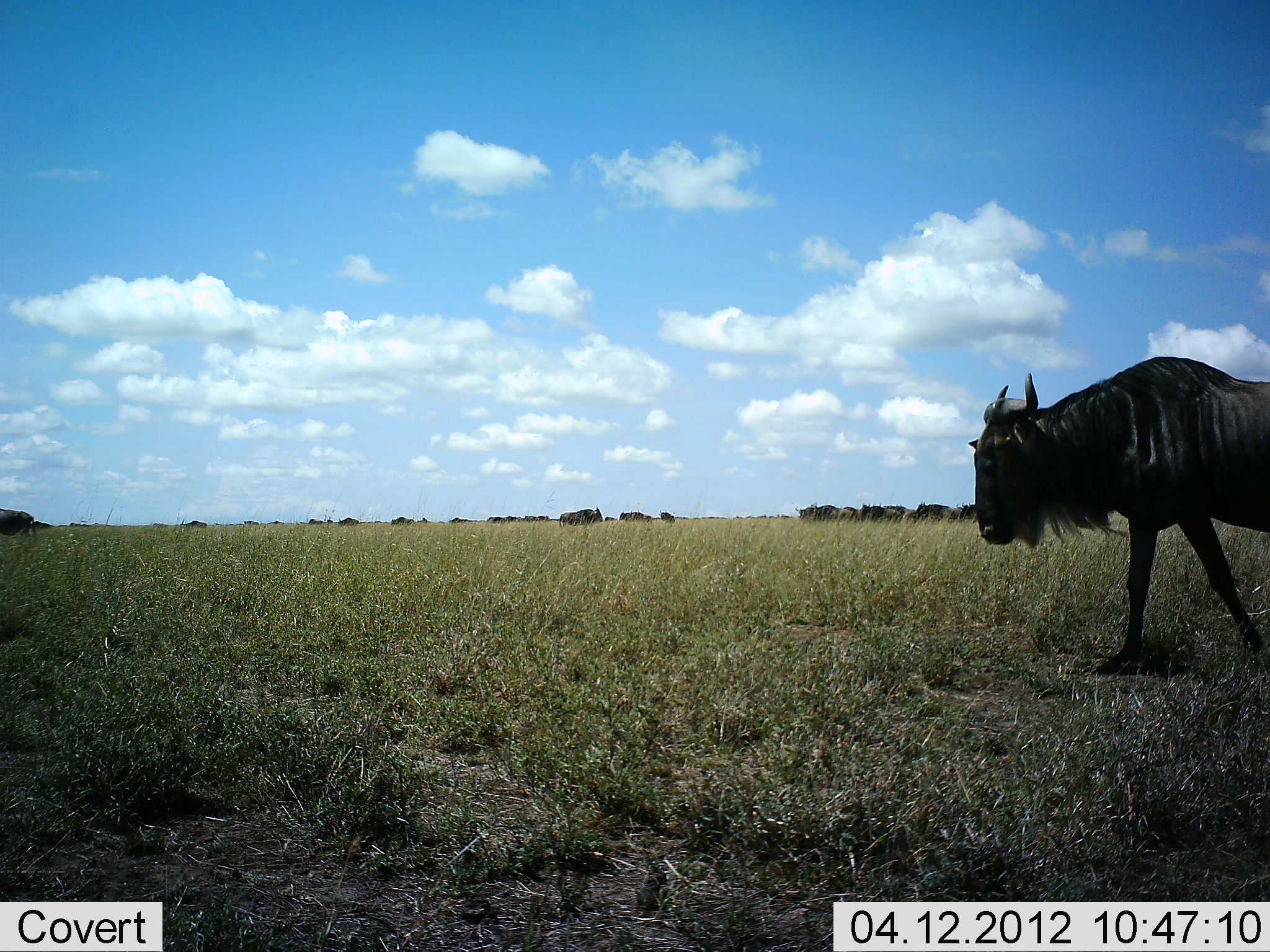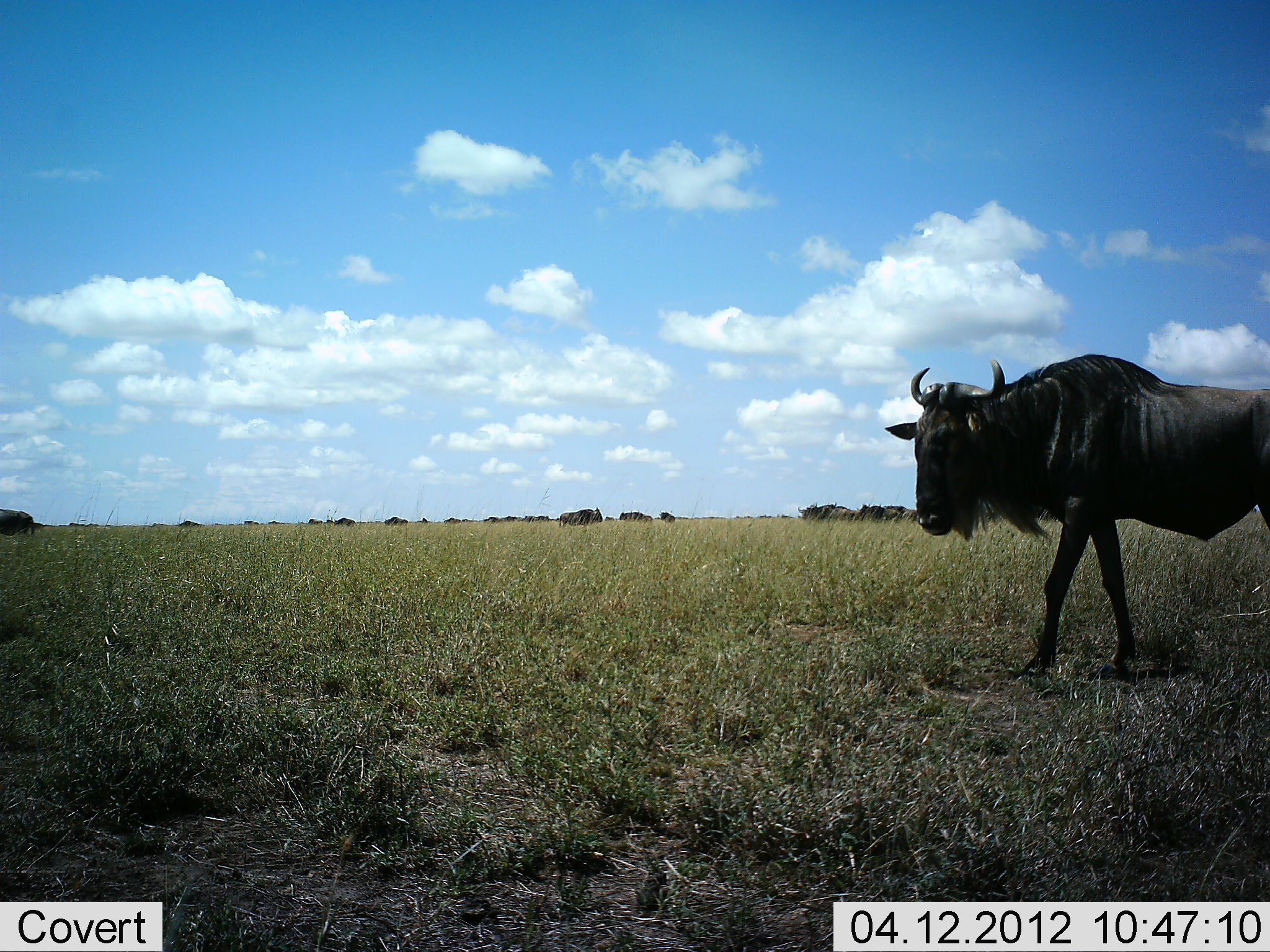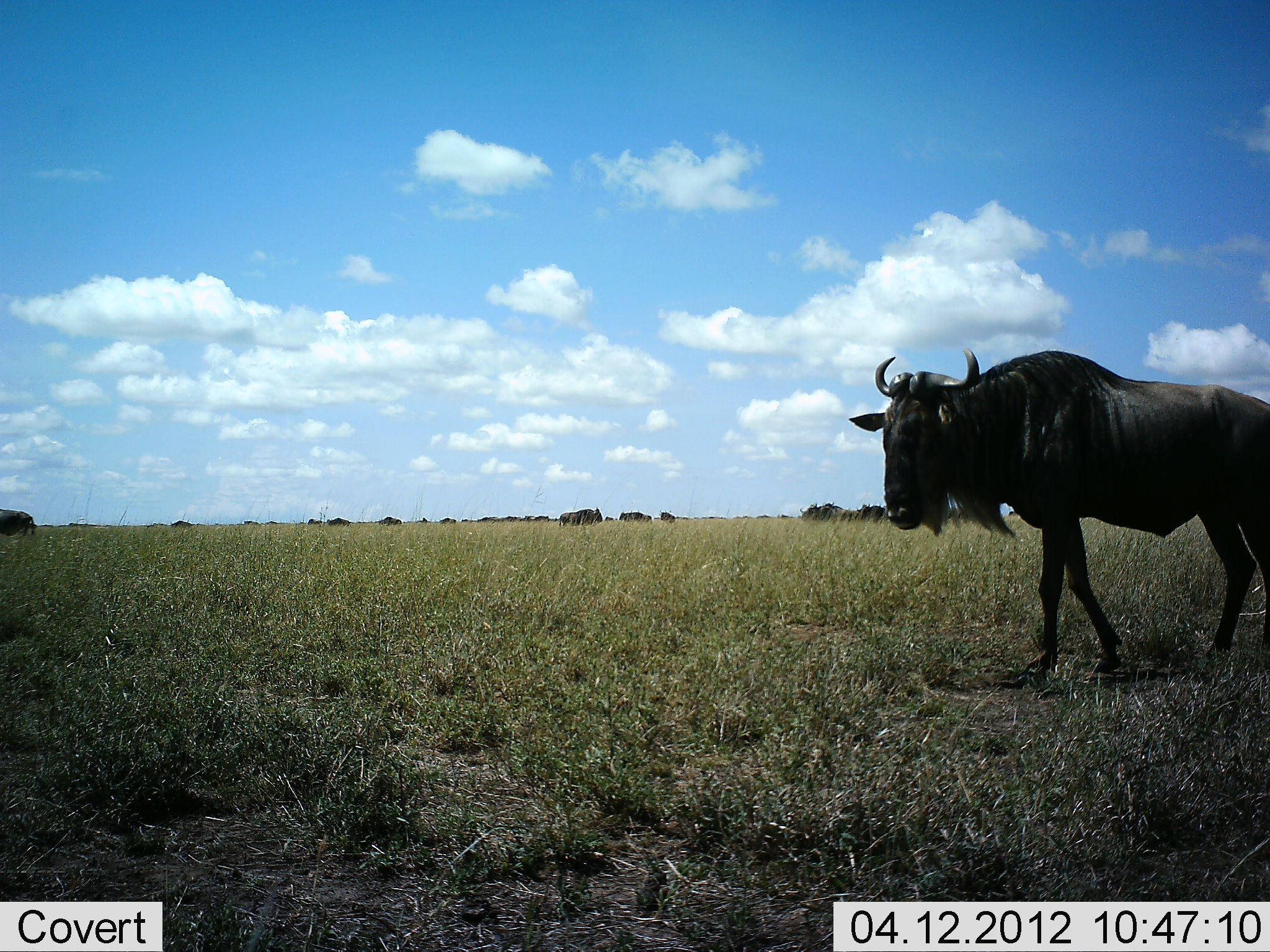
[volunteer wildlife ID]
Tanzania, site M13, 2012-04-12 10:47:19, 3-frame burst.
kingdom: Animalia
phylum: Chordata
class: Mammalia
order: Artiodactyla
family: Bovidae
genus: Connochaetes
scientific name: Connochaetes taurinus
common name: blue wildebeest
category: wildebeest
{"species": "wildebeest (blue wildebeest) (Connochaetes taurinus)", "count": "11-50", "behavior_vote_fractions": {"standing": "38%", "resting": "0%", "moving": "92%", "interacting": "0%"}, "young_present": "0%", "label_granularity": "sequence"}